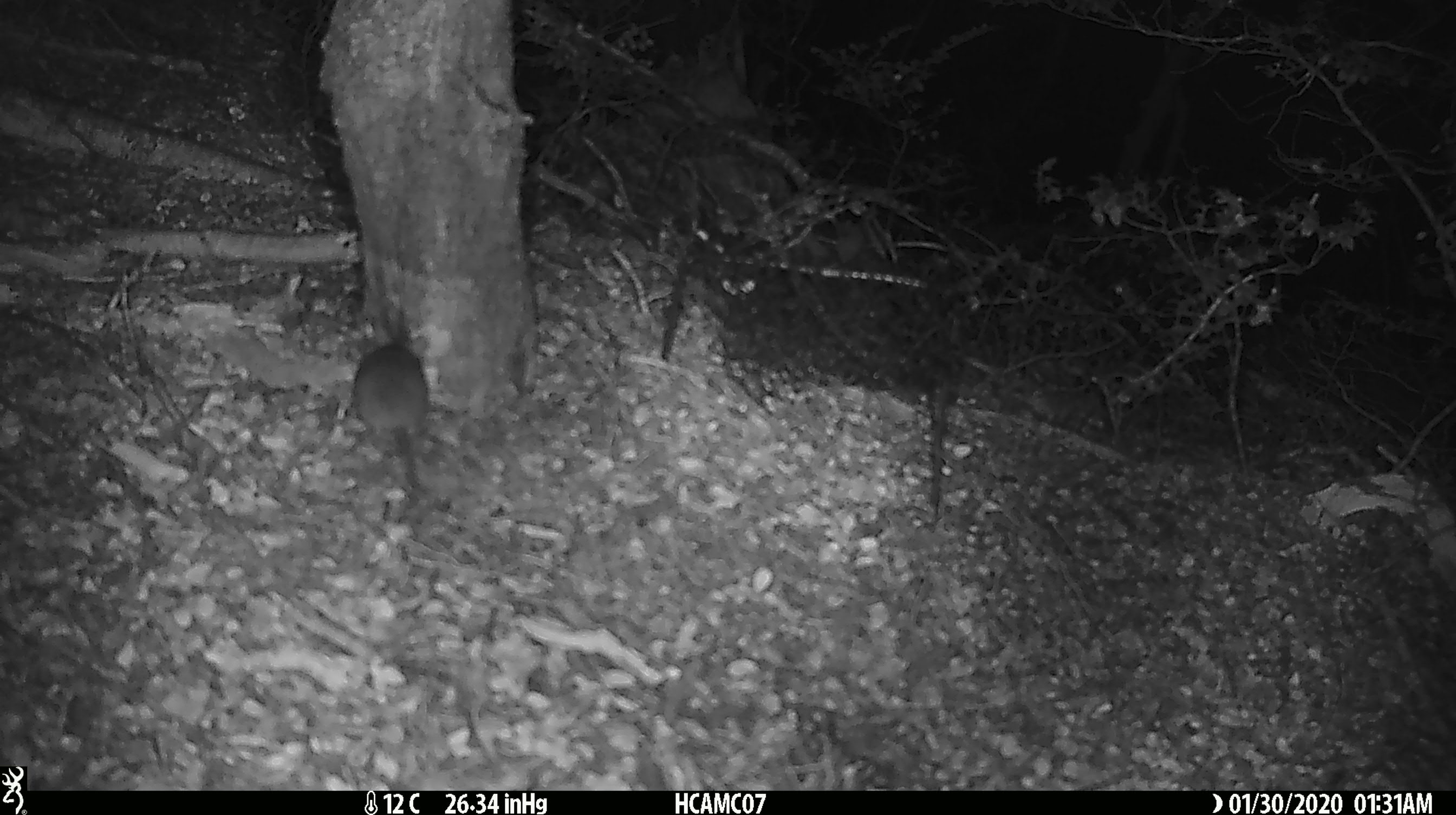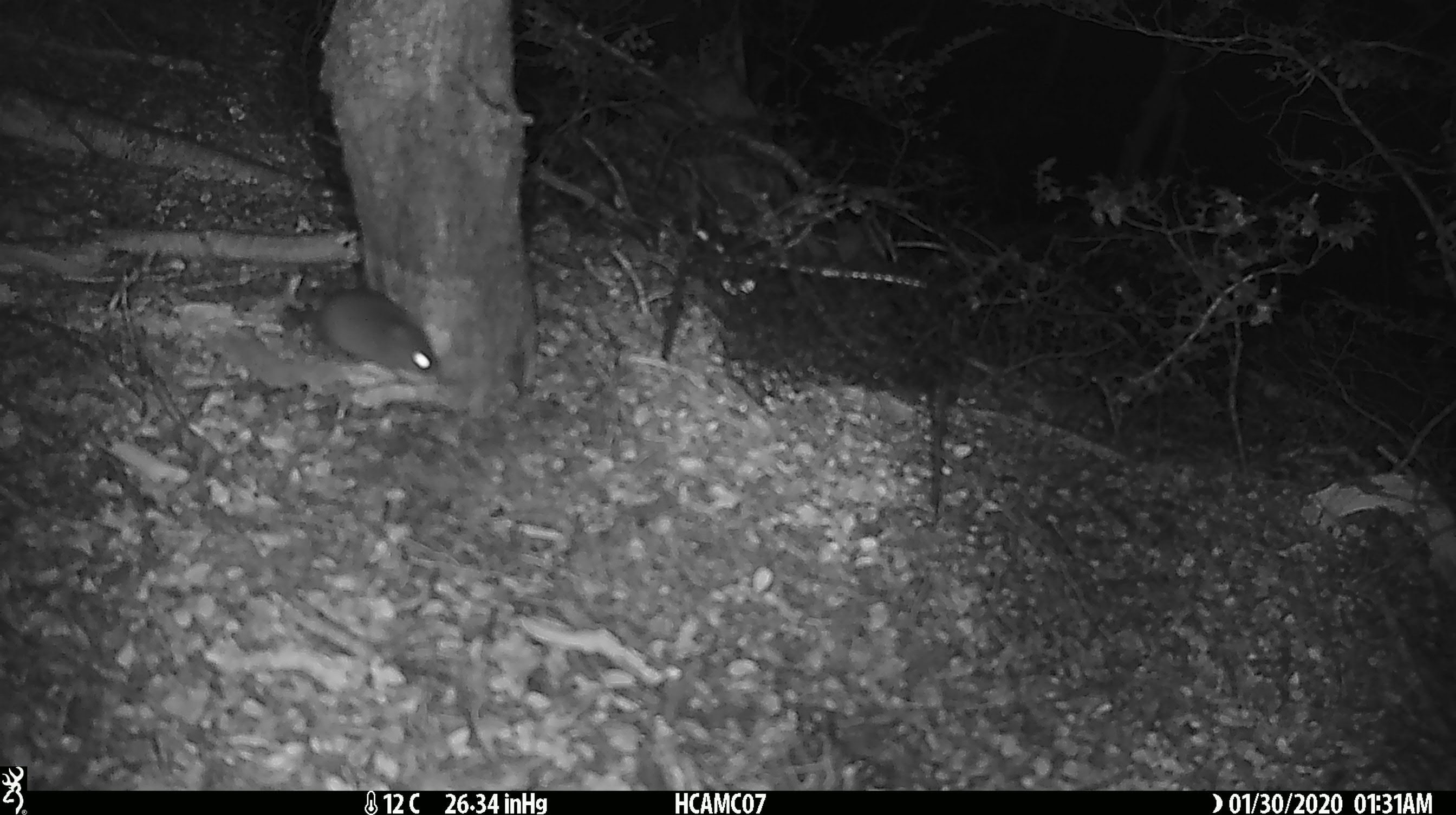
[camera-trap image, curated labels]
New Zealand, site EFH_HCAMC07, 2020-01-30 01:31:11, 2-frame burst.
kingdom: Animalia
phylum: Chordata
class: Mammalia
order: Rodentia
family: Muridae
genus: Mus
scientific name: Mus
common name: mouse